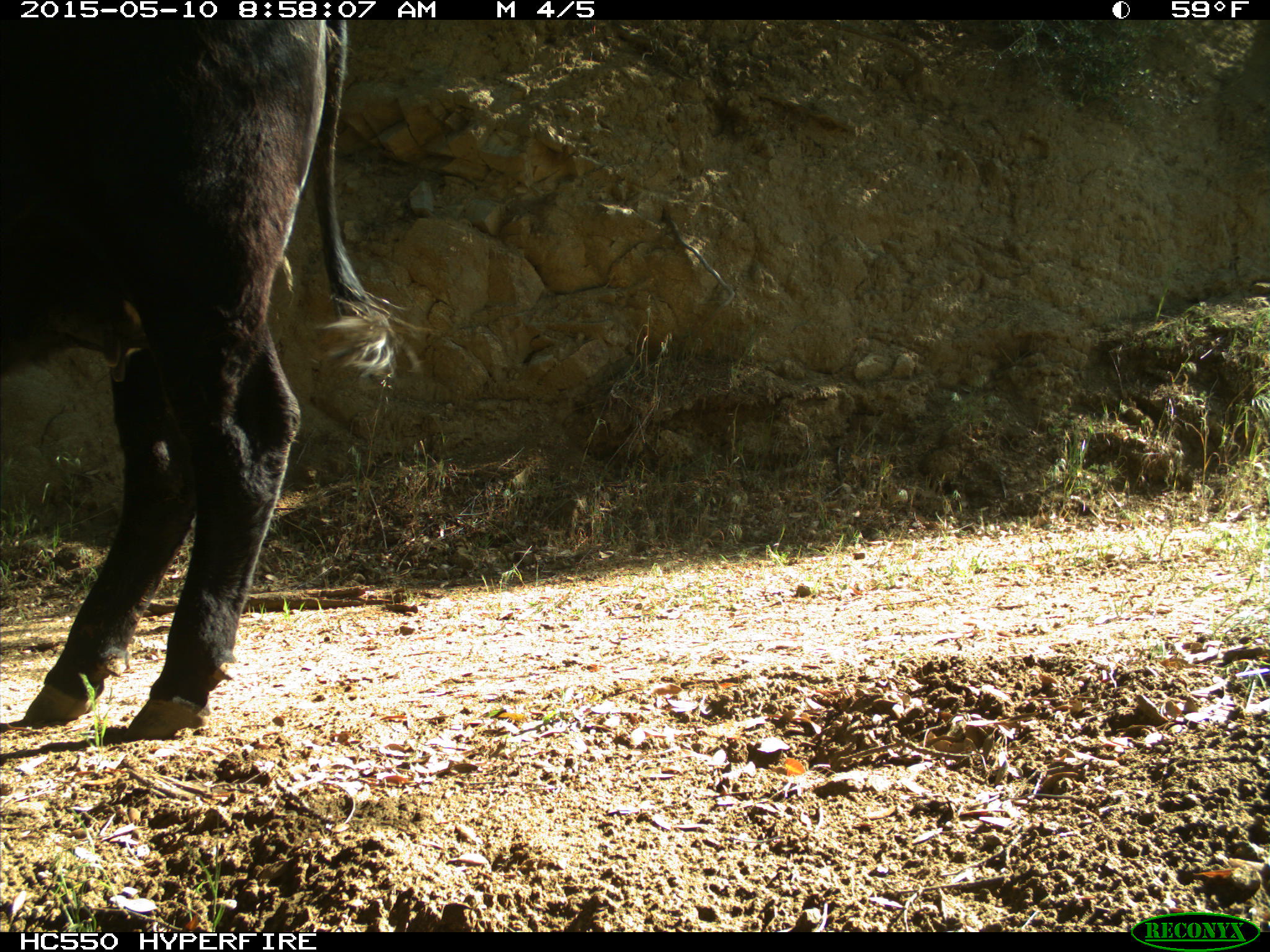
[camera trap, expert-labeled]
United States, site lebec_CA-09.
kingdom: Animalia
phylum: Chordata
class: Mammalia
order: Artiodactyla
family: Bovidae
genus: Bos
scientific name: Bos taurus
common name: domestic cow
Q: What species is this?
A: Bos taurus (domestic cow).